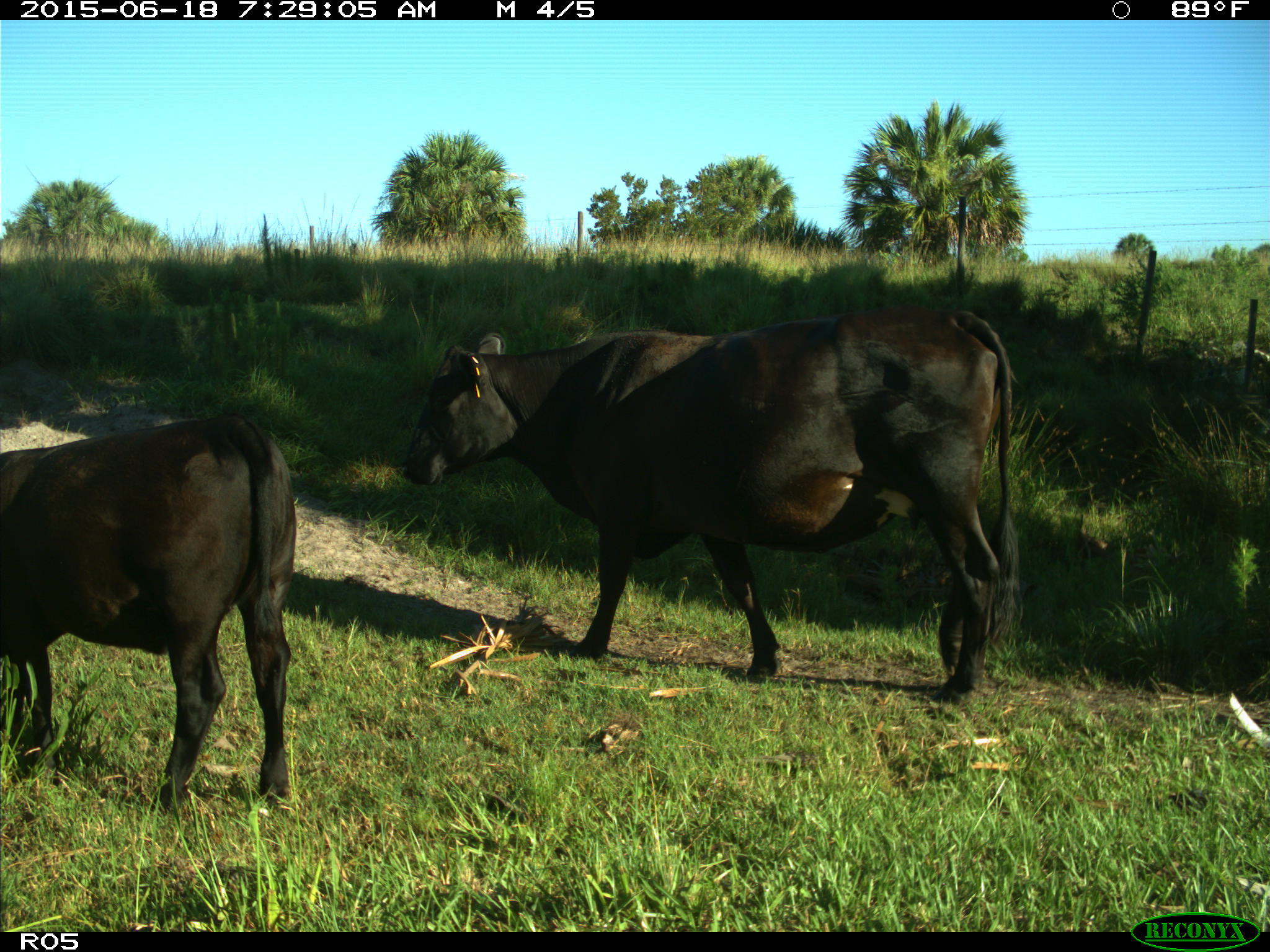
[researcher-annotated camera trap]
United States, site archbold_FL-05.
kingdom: Animalia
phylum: Chordata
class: Mammalia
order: Artiodactyla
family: Bovidae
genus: Bos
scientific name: Bos taurus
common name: domestic cow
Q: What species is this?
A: Bos taurus (domestic cow).